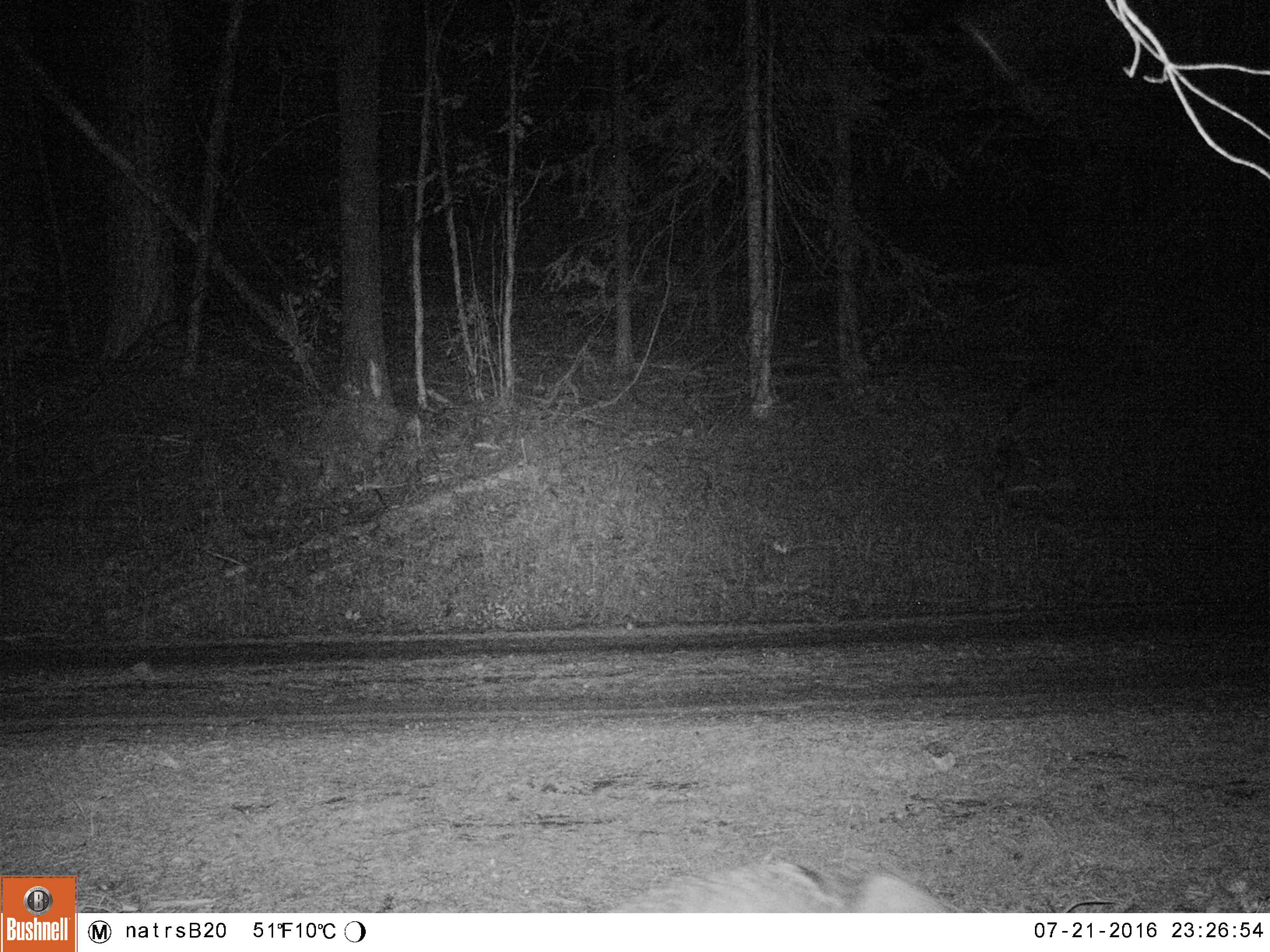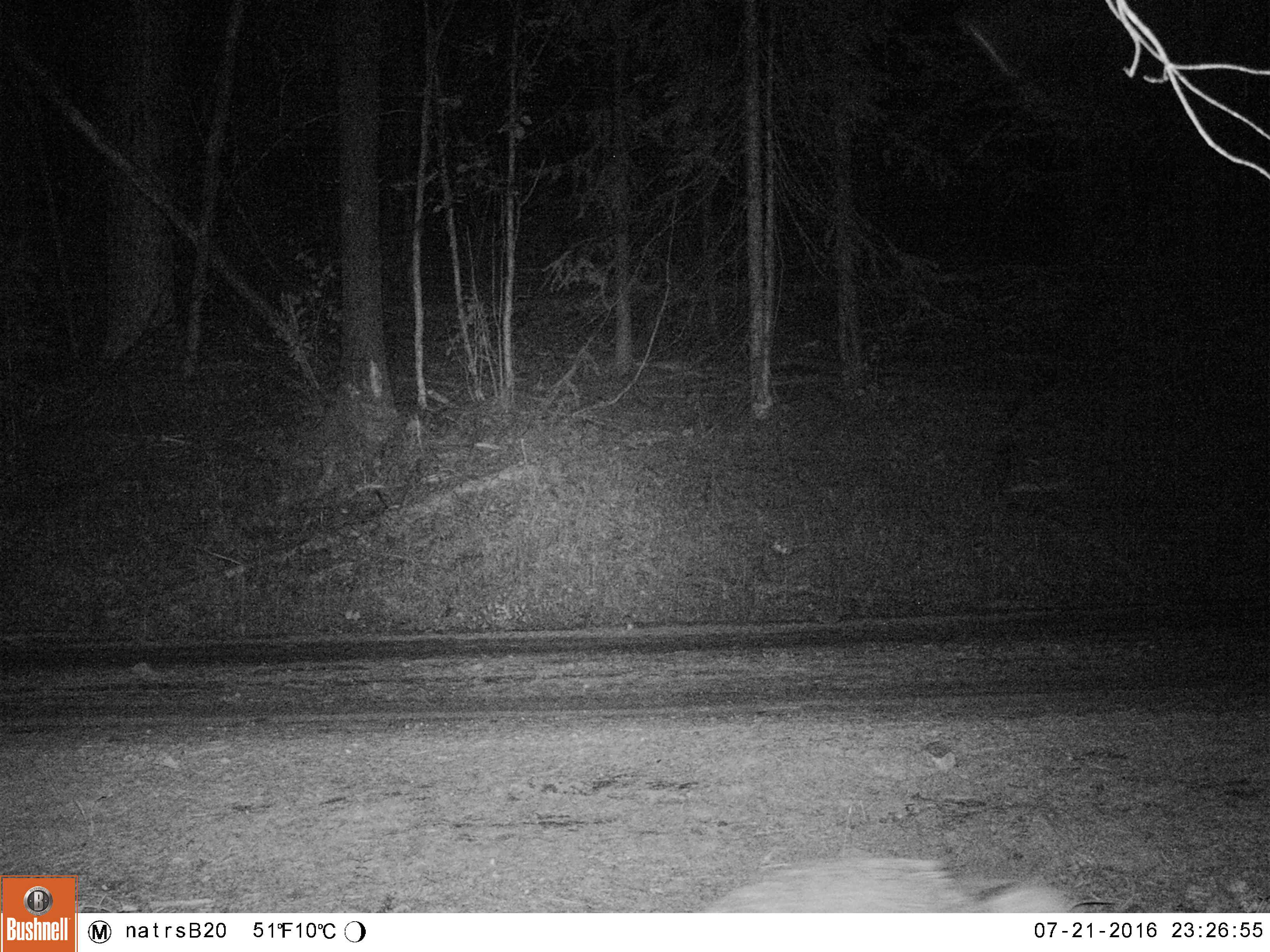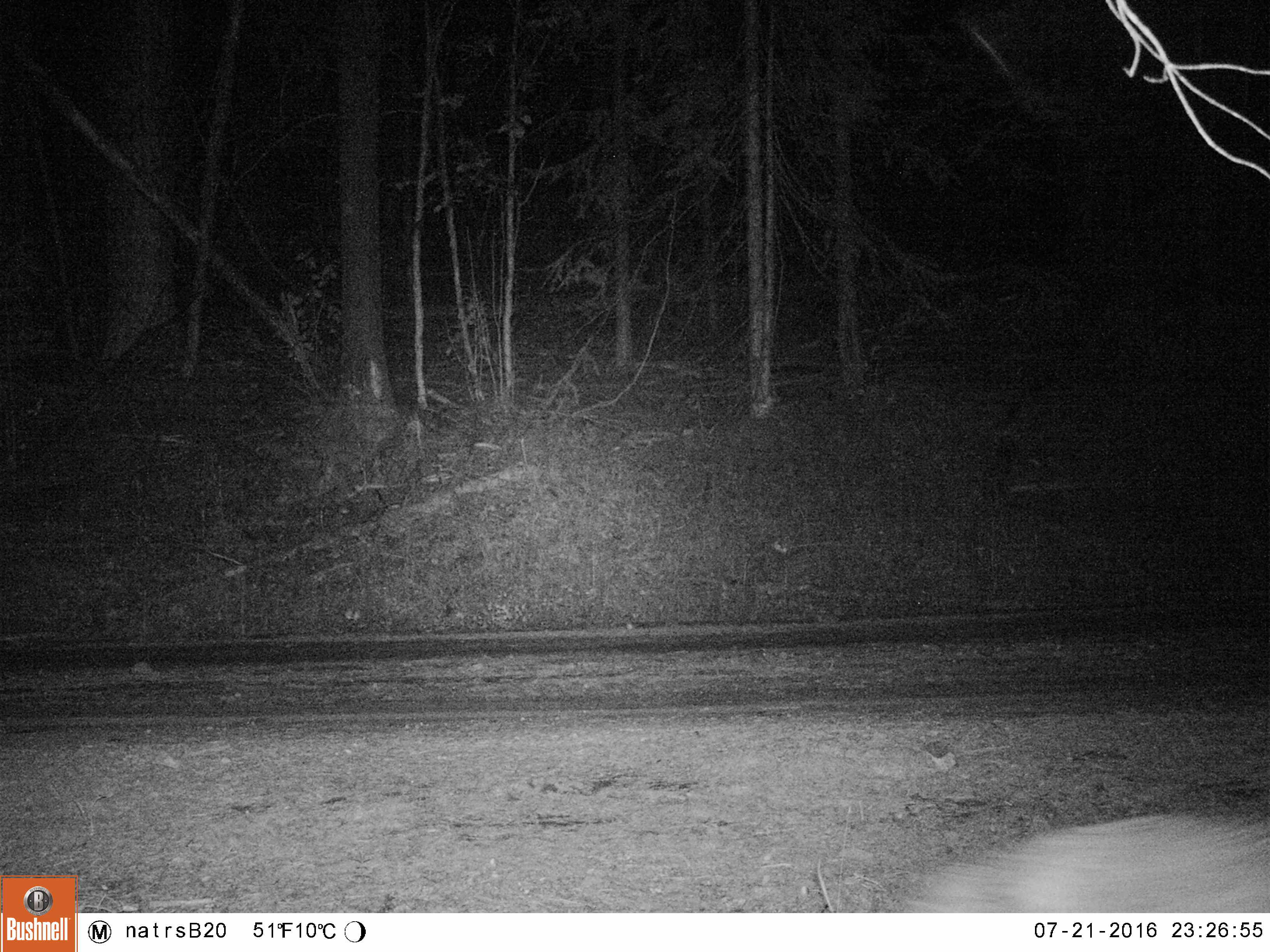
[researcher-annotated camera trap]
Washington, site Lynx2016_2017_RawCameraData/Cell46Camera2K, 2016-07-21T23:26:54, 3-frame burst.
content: unidentified animal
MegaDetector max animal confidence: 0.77